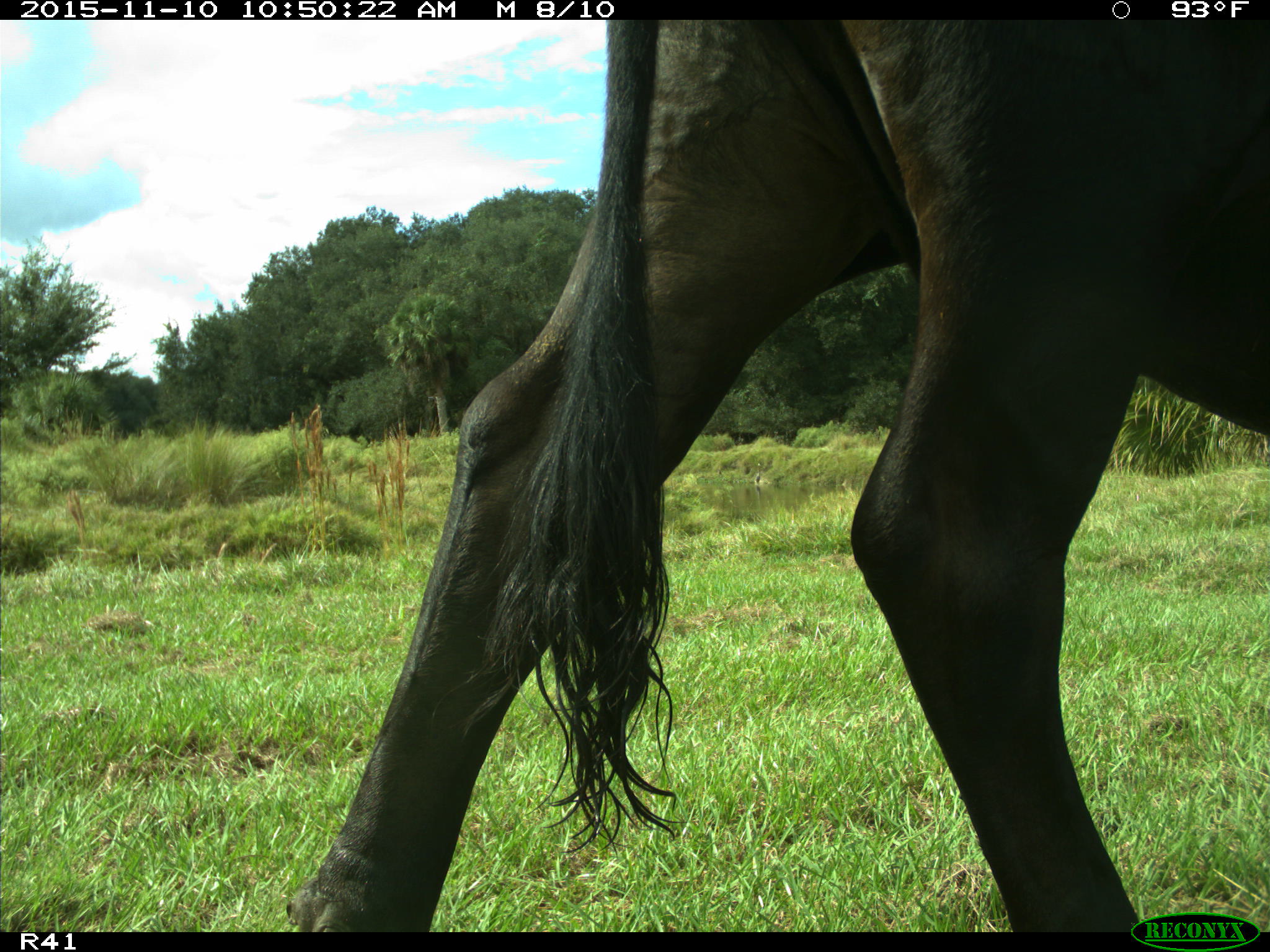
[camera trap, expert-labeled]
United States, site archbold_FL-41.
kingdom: Animalia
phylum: Chordata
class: Mammalia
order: Artiodactyla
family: Bovidae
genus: Bos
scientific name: Bos taurus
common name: domestic cow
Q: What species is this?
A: Bos taurus (domestic cow).